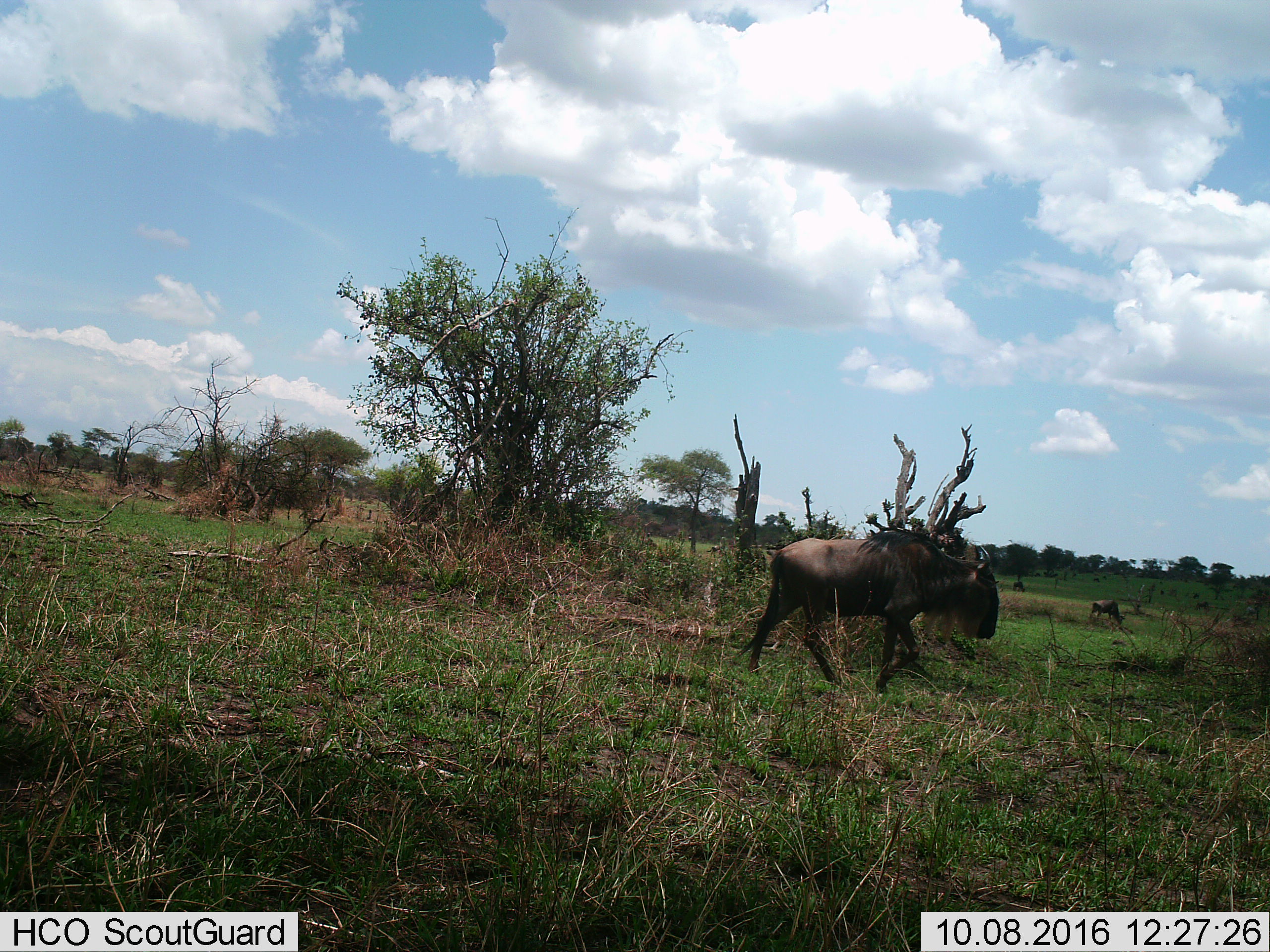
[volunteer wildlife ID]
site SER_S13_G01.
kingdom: Animalia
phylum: Chordata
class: Mammalia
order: Artiodactyla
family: Bovidae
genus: Connochaetes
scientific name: Connochaetes taurinus taurinus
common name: blue wildebeest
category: wildebeestblue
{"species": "wildebeestblue (blue wildebeest) (Connochaetes taurinus taurinus)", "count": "3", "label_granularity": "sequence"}